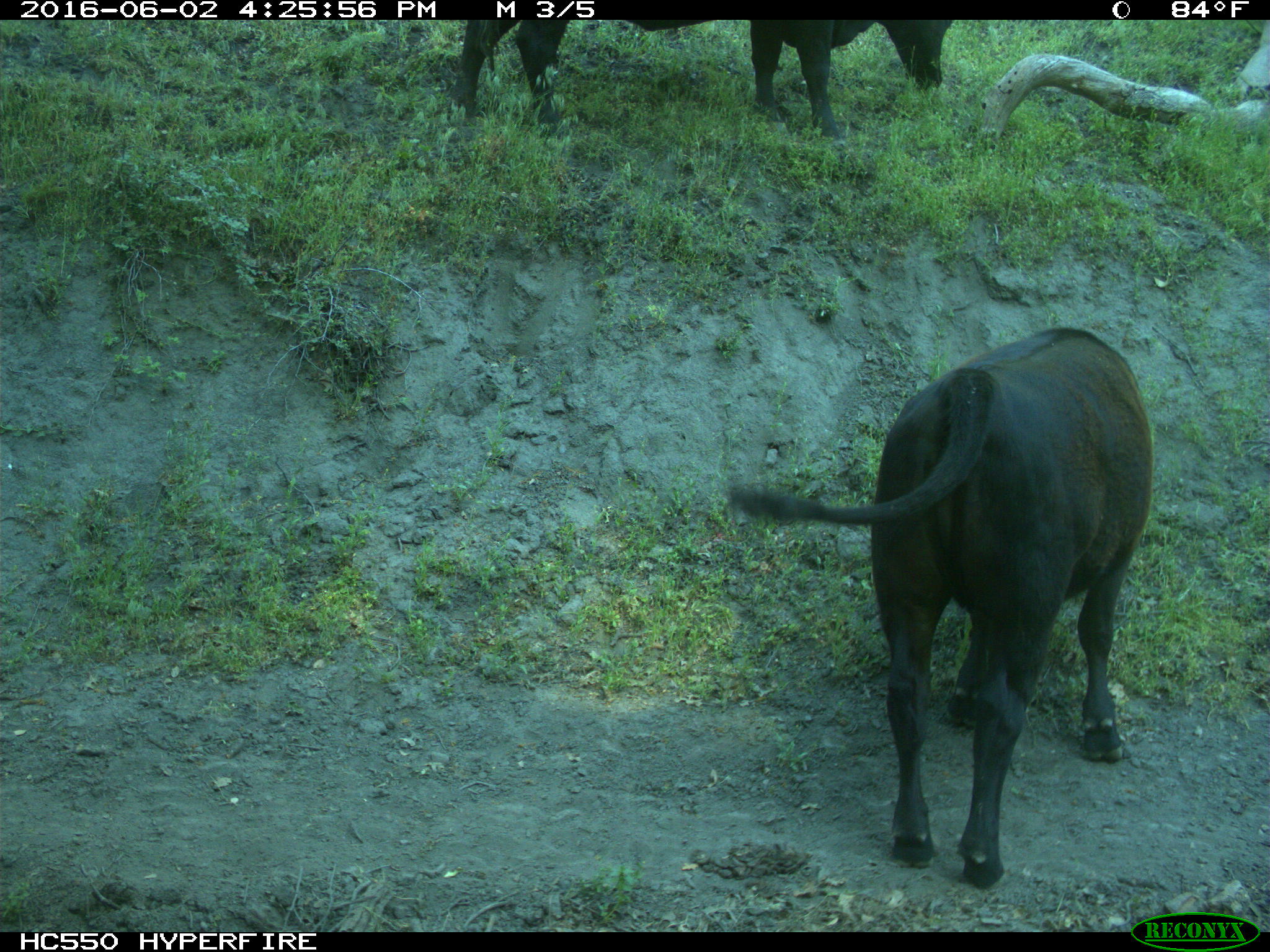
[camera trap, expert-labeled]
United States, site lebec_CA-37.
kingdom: Animalia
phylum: Chordata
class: Mammalia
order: Artiodactyla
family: Bovidae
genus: Bos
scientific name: Bos taurus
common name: domestic cow